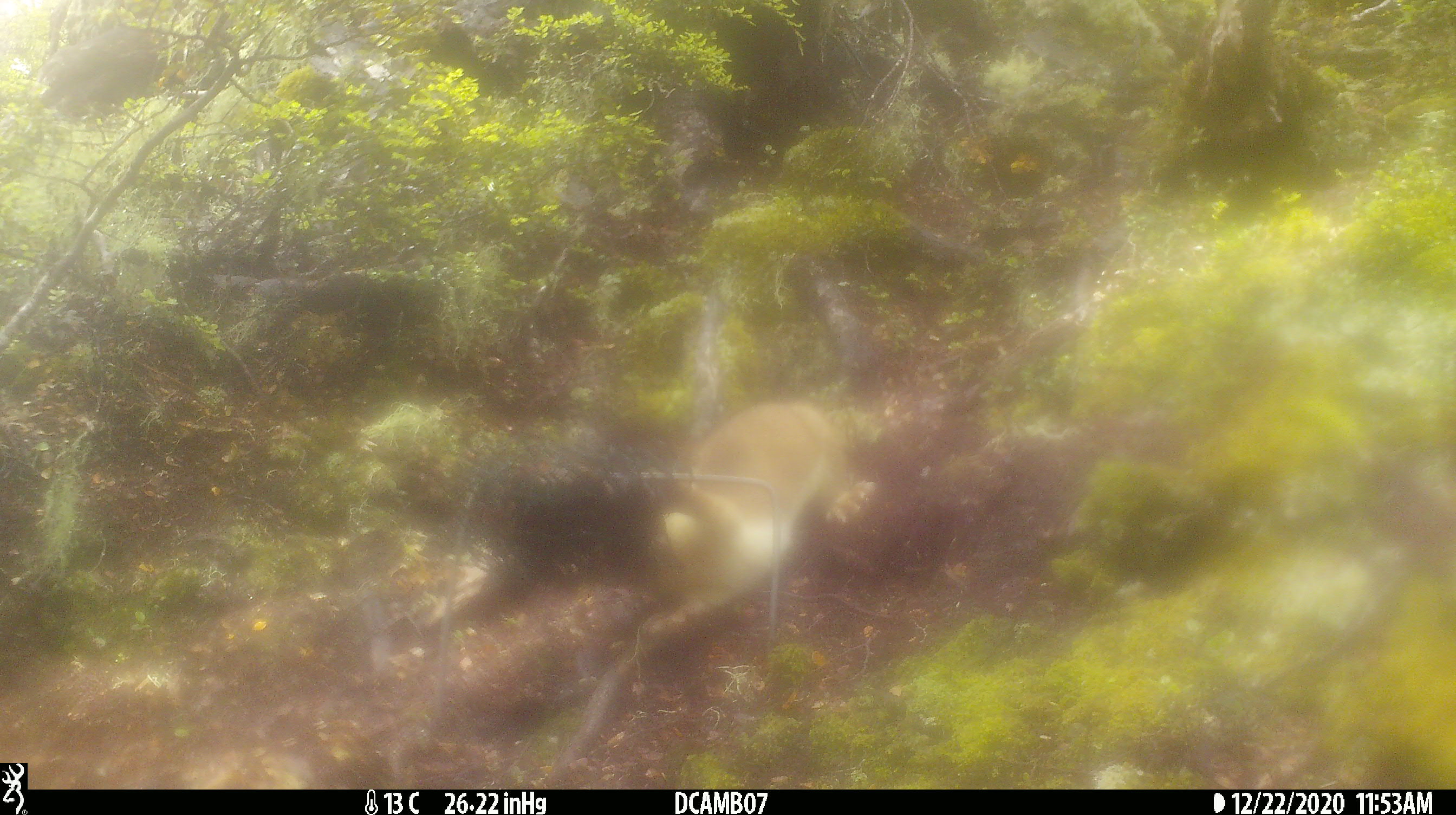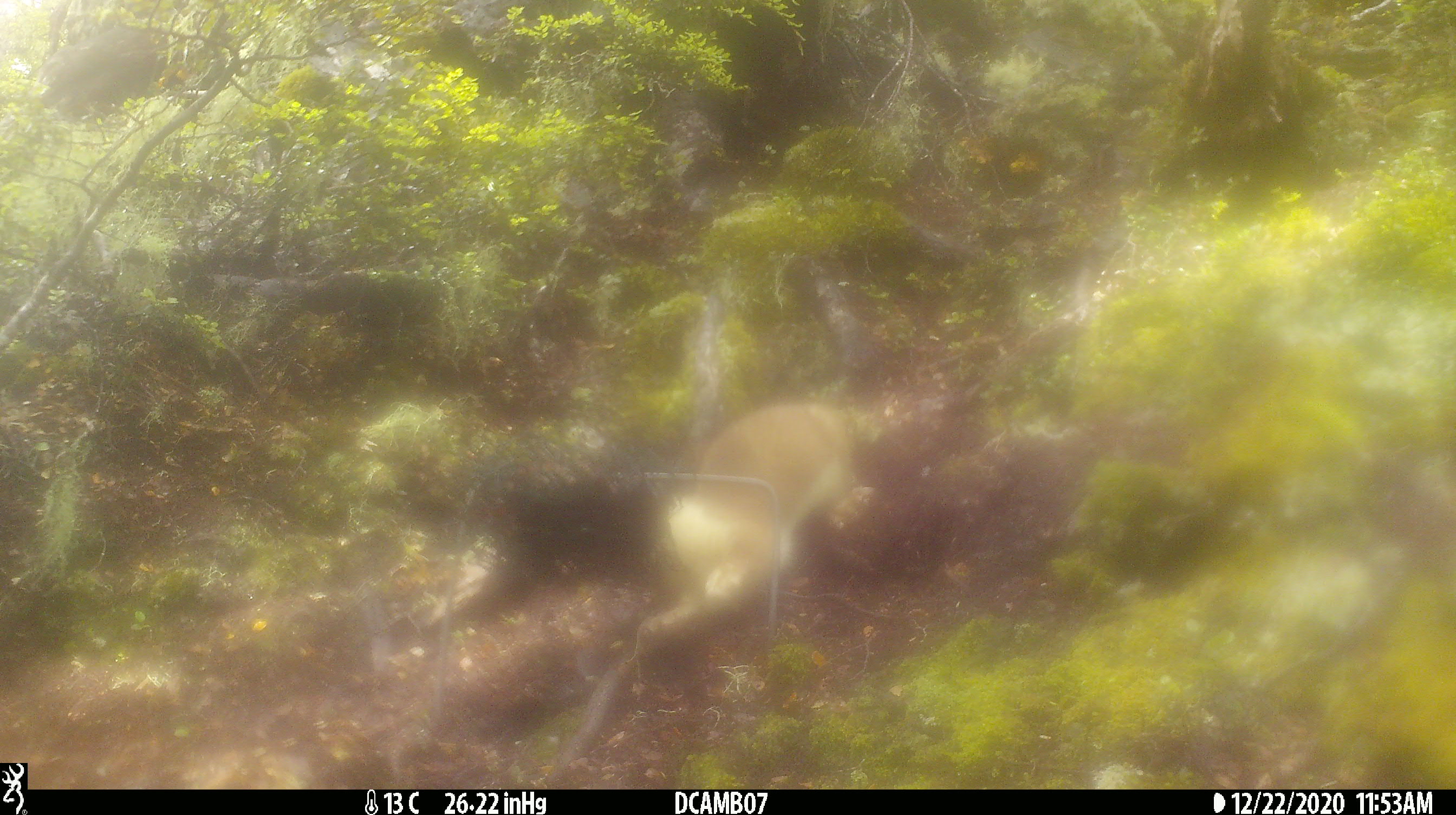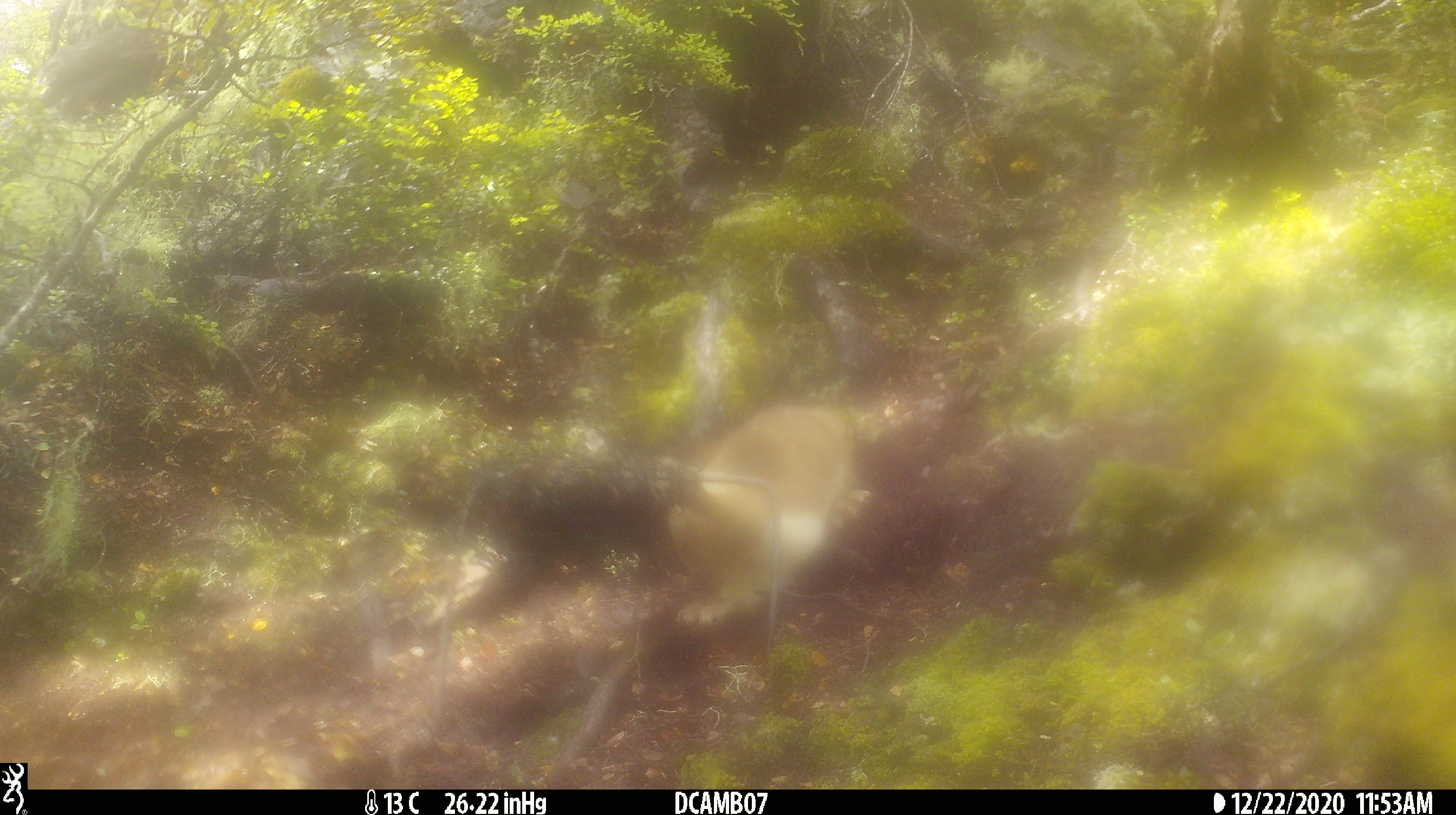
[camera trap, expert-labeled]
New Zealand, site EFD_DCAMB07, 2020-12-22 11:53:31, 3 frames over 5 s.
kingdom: Animalia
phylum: Chordata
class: Mammalia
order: Carnivora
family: Mustelidae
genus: Mustela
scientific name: Mustela erminea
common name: stoat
Stoat (Mustela erminea).